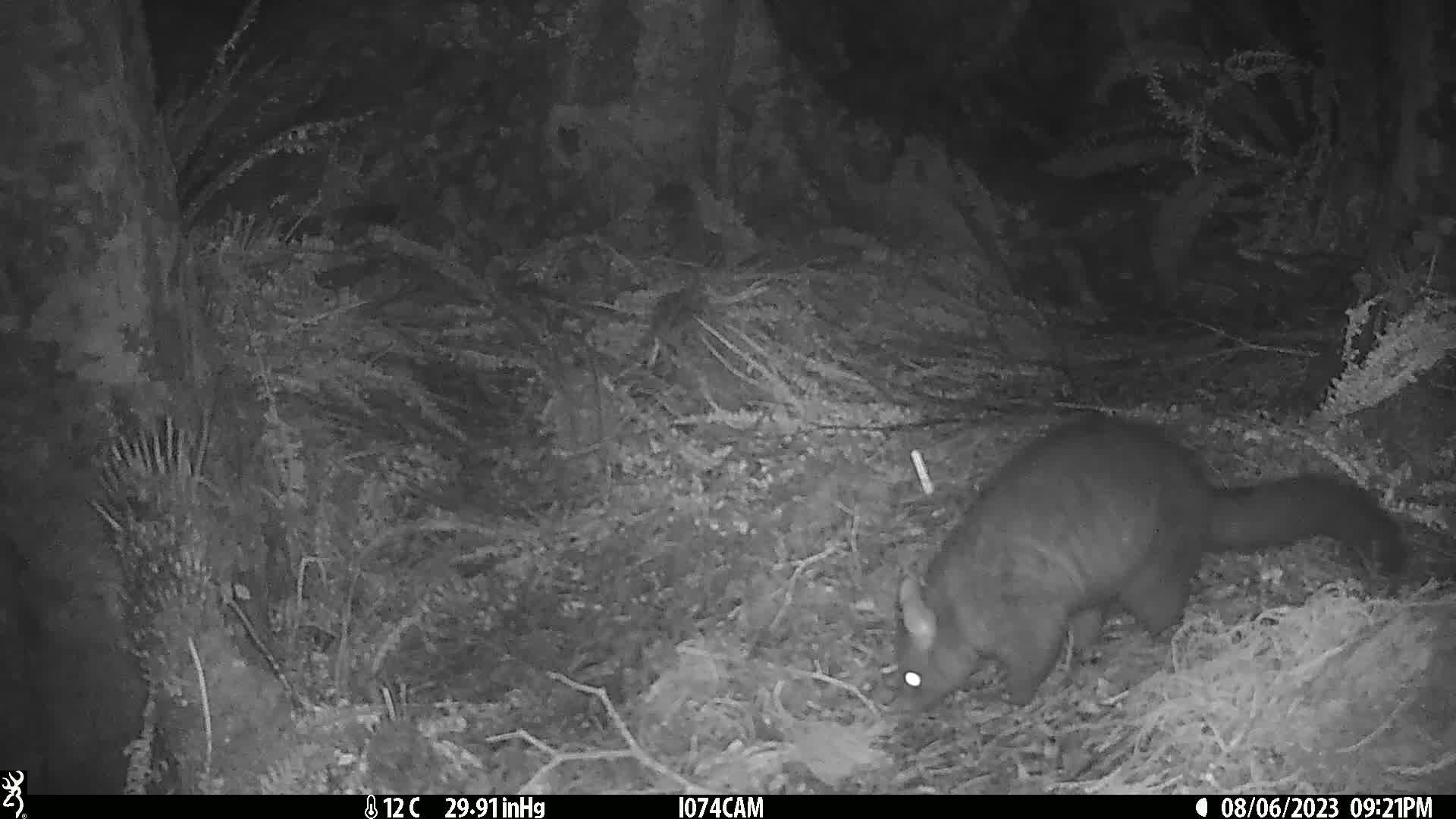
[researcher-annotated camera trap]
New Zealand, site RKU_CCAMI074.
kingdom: Animalia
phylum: Chordata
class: Mammalia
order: Diprotodontia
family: Phalangeridae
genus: Trichosurus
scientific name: Trichosurus vulpecula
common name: common brushtail possum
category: possum